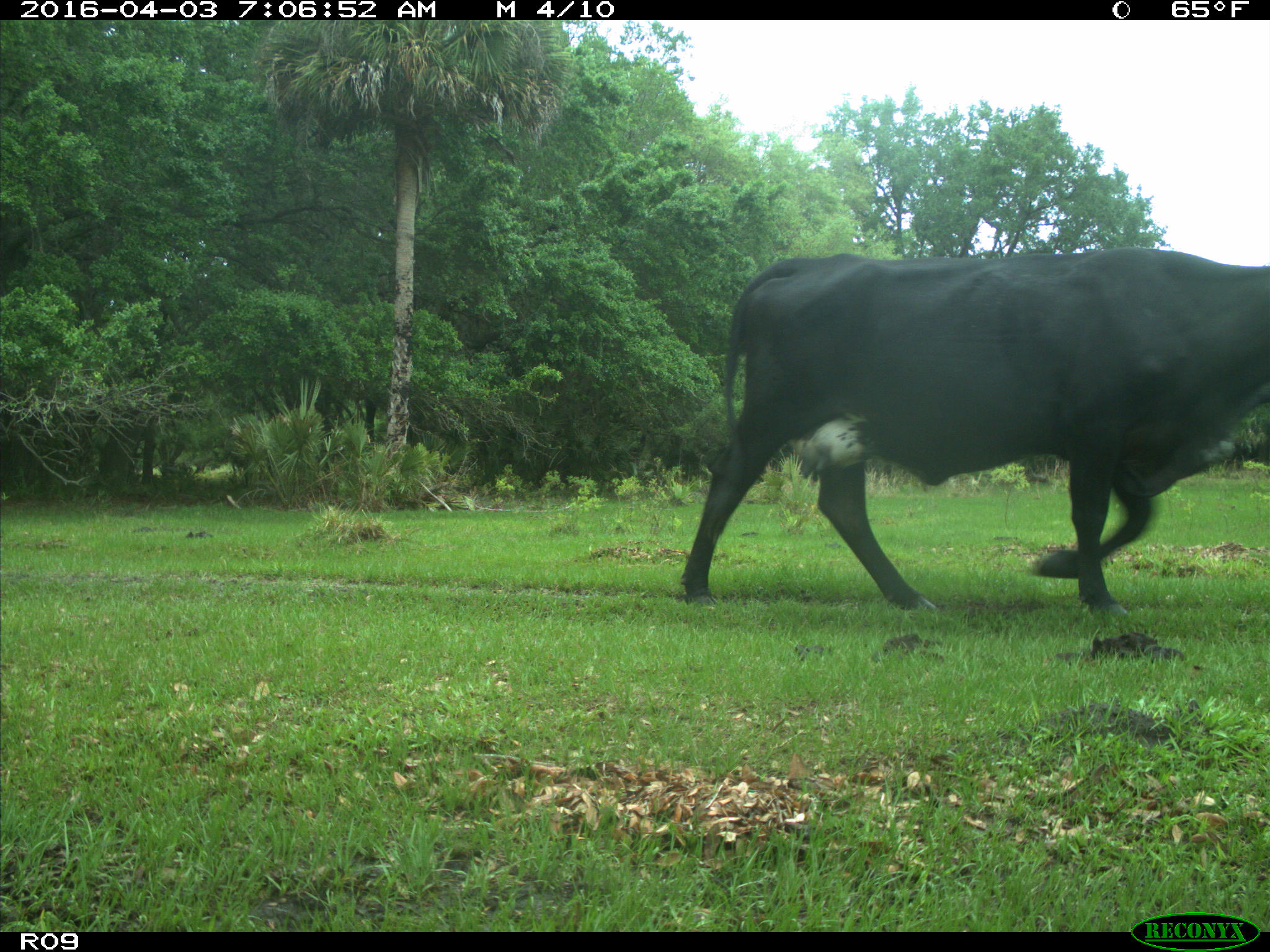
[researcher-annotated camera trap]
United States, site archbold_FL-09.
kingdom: Animalia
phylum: Chordata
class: Mammalia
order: Artiodactyla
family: Bovidae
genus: Bos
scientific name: Bos taurus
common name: domestic cow